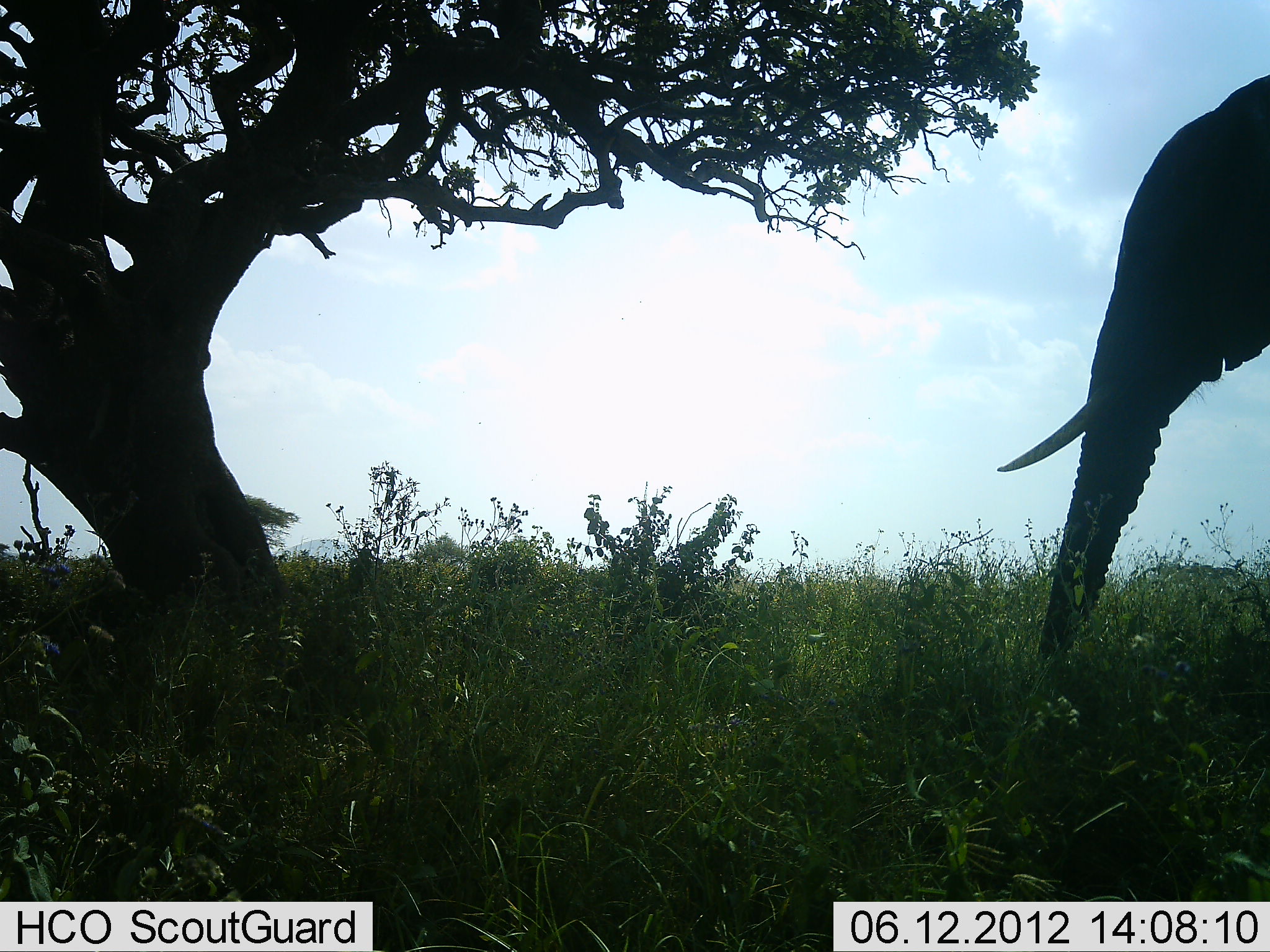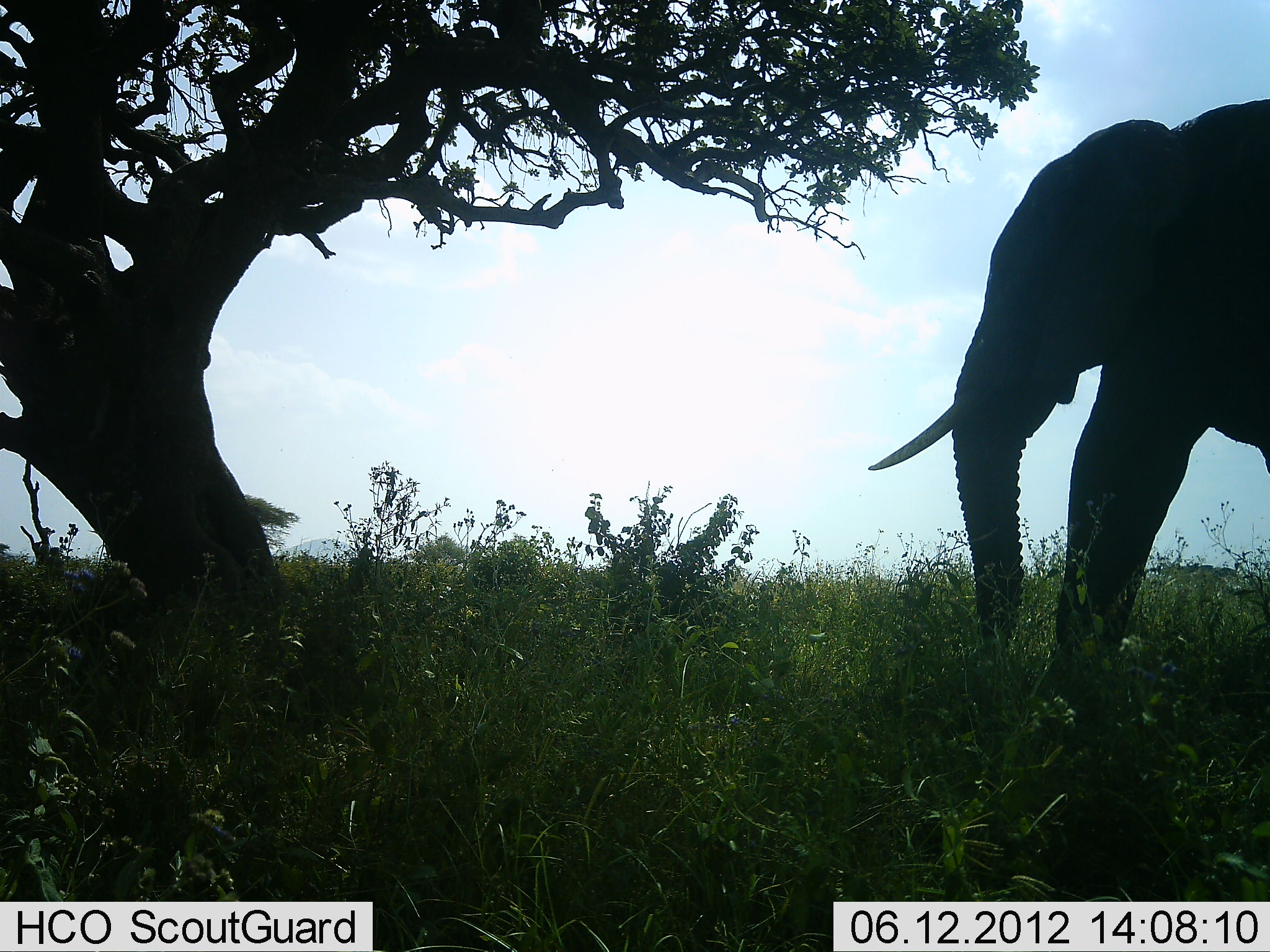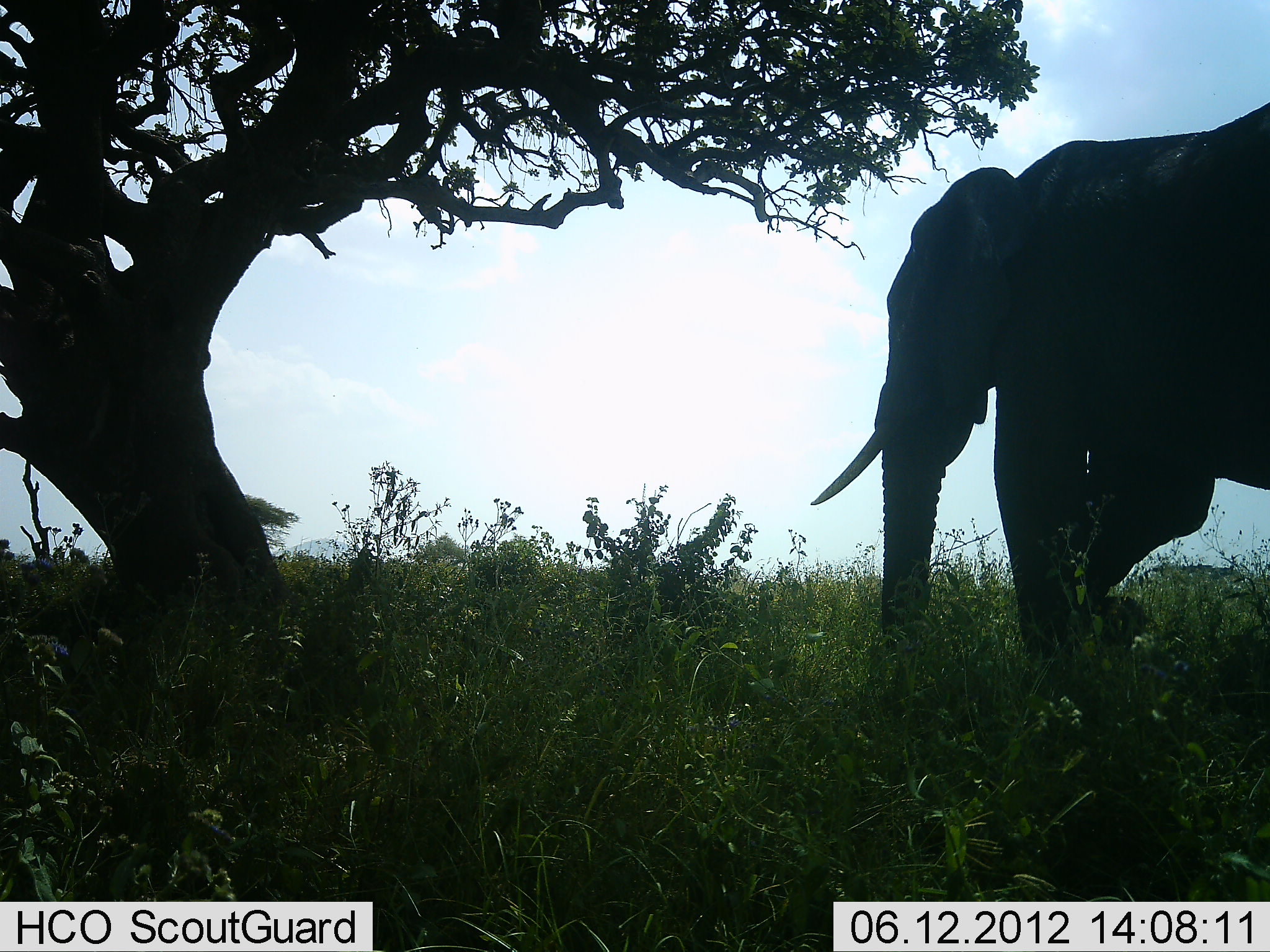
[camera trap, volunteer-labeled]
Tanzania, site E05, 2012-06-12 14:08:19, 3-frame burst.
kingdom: Animalia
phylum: Chordata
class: Mammalia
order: Proboscidea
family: Elephantidae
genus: Loxodonta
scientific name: Loxodonta africana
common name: african bush elephant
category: elephant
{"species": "elephant (african bush elephant) (Loxodonta africana)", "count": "1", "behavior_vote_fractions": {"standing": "0%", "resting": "0%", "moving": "100%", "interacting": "0%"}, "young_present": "0%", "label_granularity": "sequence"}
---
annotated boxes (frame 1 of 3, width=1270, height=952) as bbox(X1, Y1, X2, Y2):
animal: bbox(997, 70, 1269, 673)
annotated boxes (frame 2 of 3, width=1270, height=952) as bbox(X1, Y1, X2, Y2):
animal: bbox(868, 99, 1269, 694)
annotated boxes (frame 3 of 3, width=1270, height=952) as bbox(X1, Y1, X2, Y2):
animal: bbox(809, 103, 1270, 729)